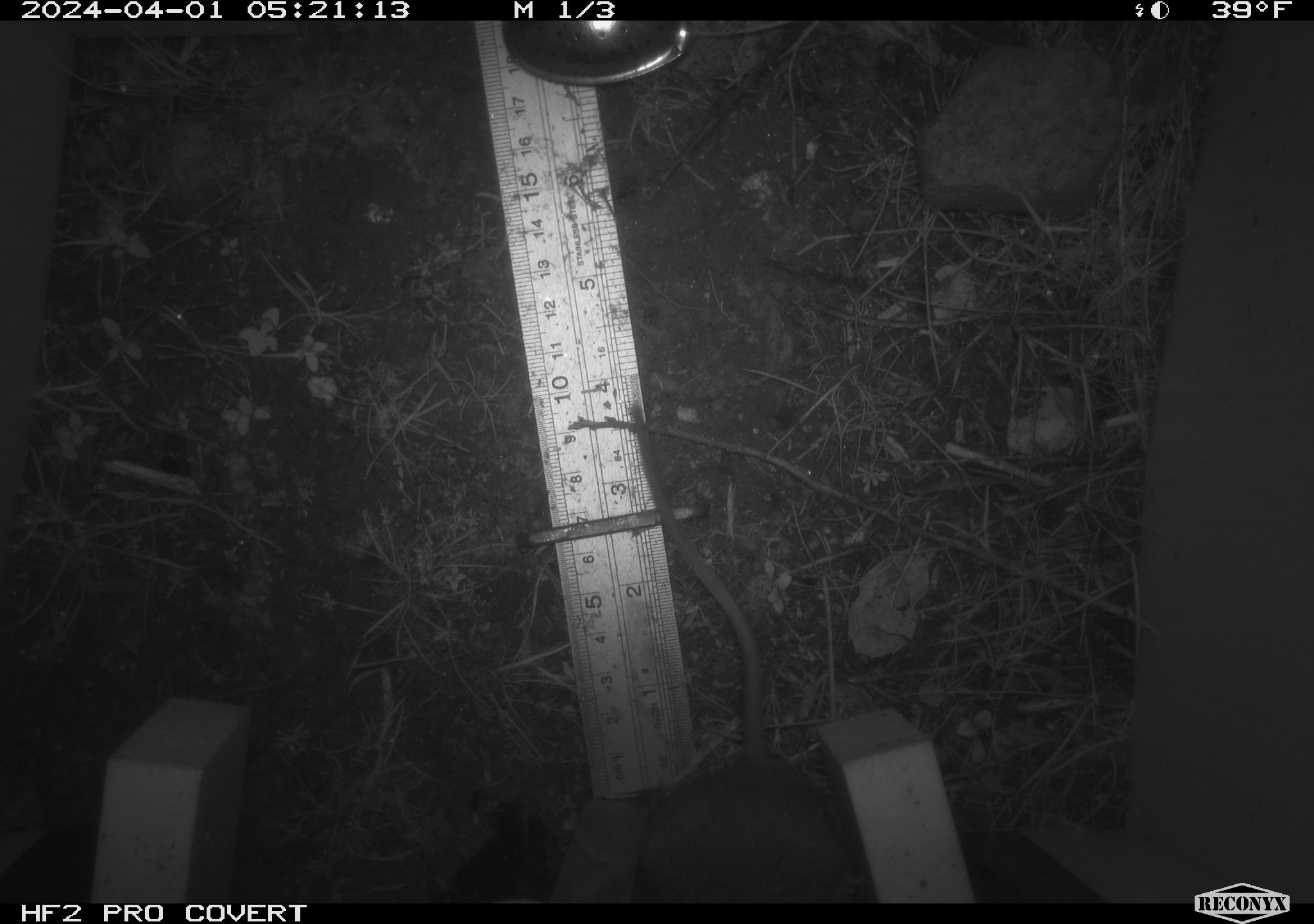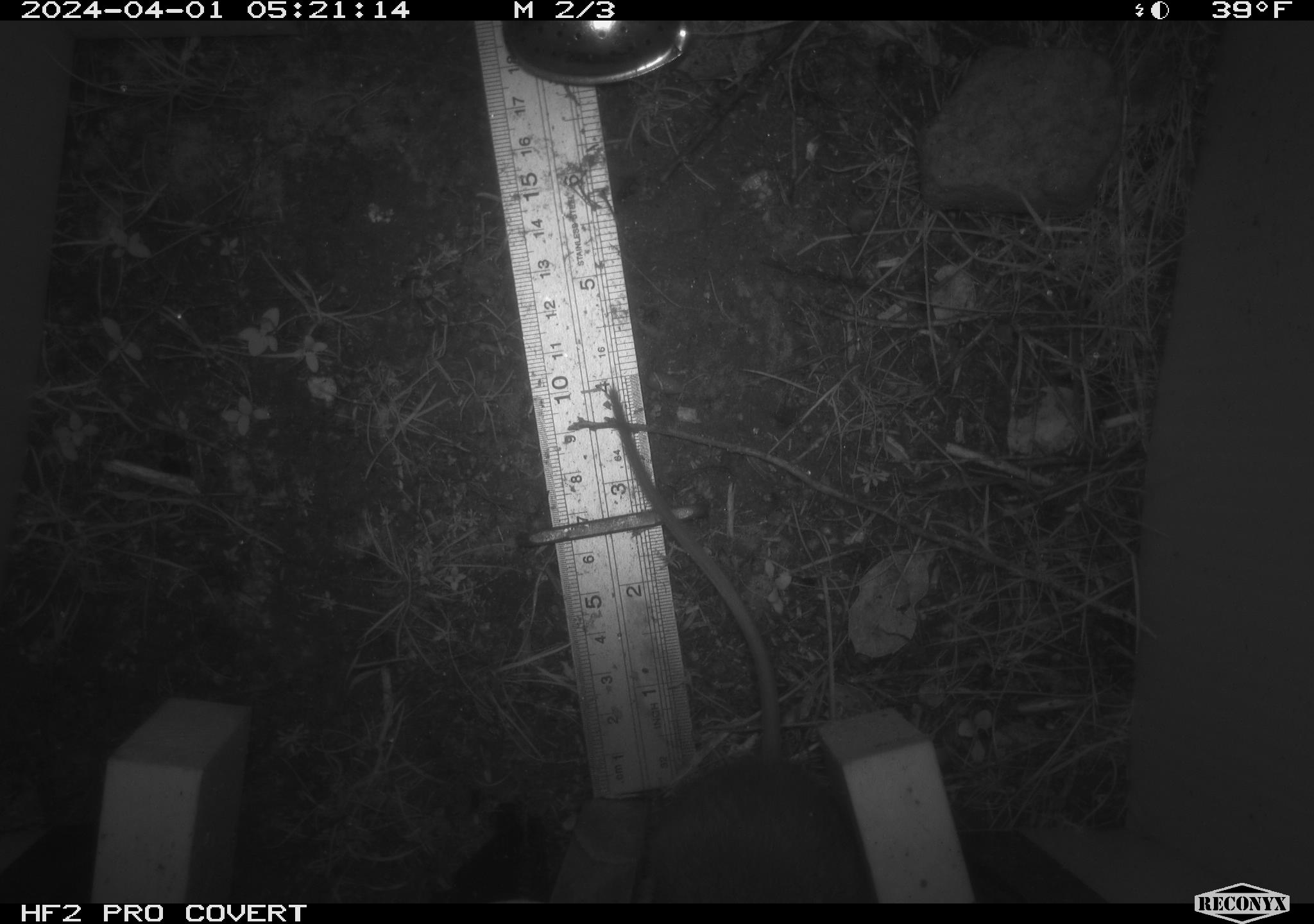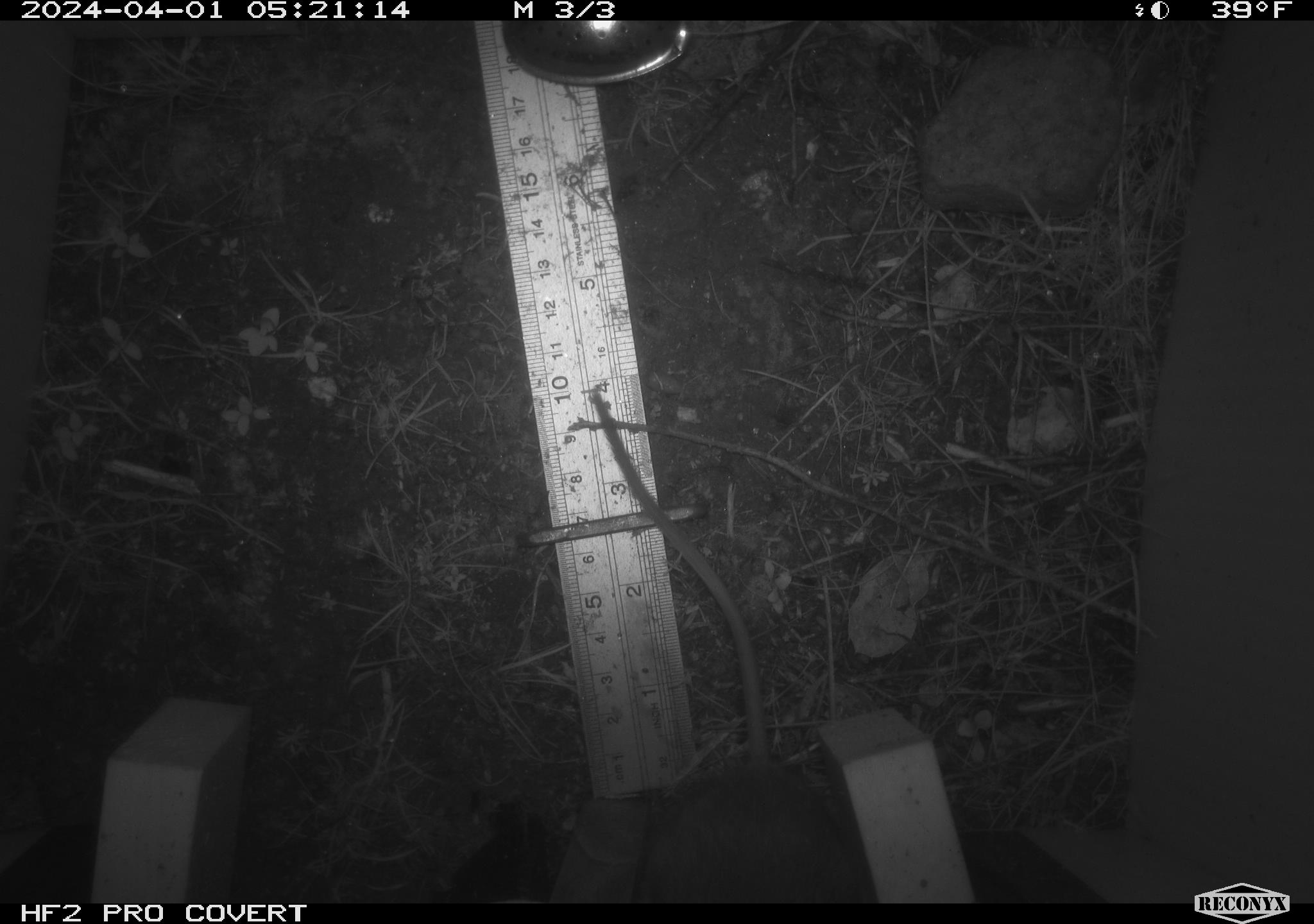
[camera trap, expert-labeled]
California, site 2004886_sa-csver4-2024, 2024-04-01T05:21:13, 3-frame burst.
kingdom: Animalia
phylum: Chordata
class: Mammalia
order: Rodentia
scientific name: Rodentia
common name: mouse species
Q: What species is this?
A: Mouse species (Rodentia).